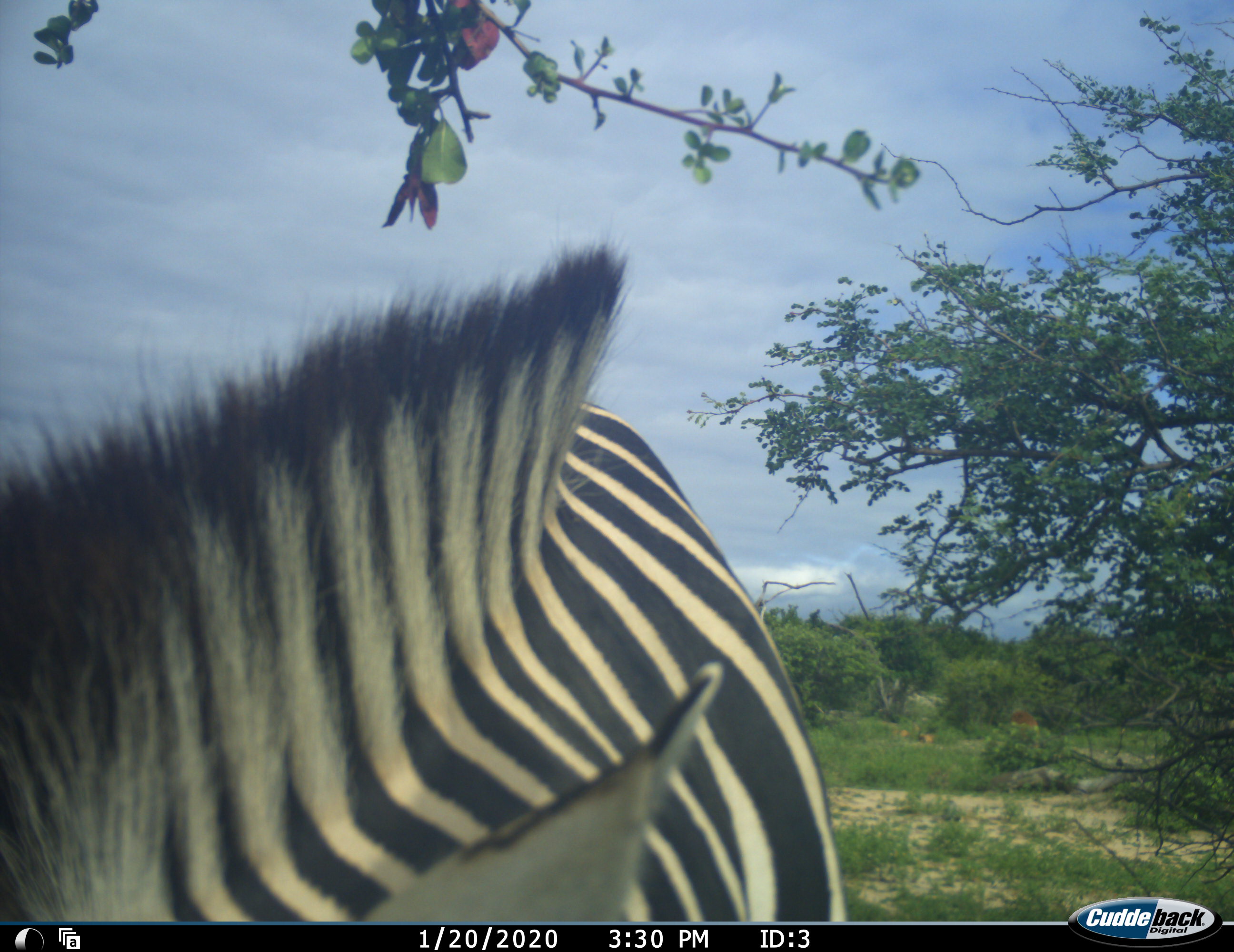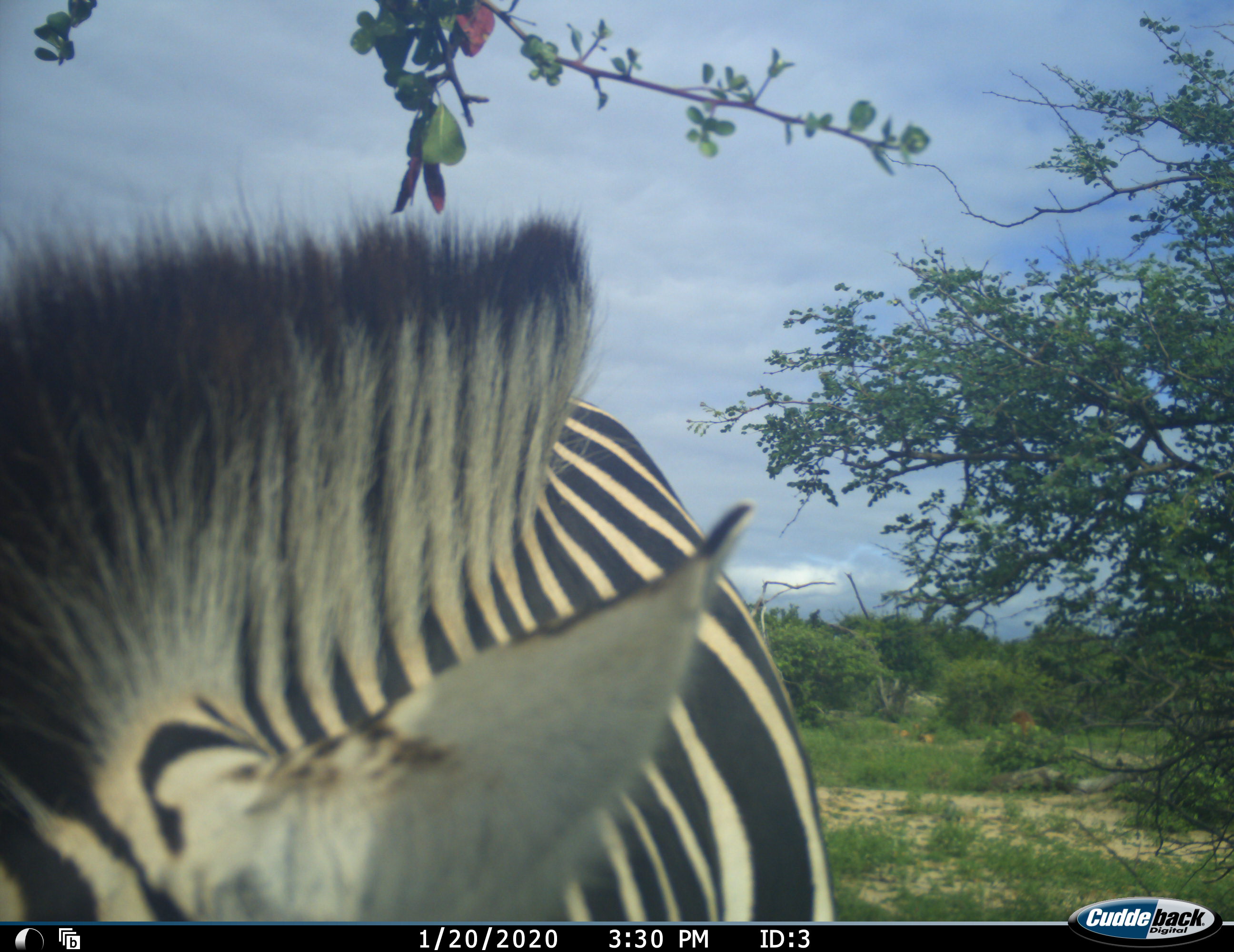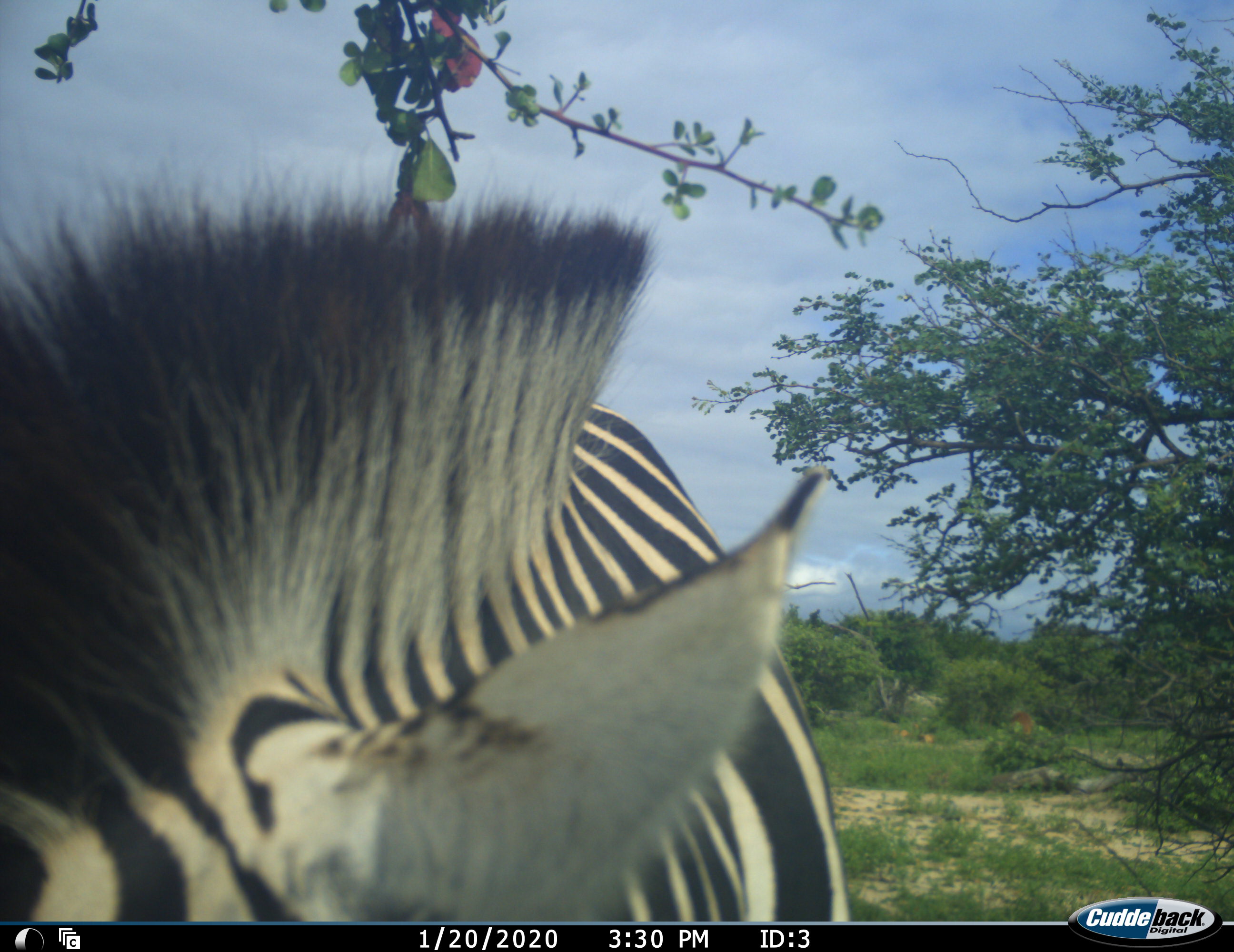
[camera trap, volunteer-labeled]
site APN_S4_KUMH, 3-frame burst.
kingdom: Animalia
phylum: Chordata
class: Mammalia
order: Perissodactyla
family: Equidae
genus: Equus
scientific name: Equus quagga burchellii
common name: burchell's zebra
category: zebraburchells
Zebraburchells (burchell's zebra) (Equus quagga burchellii), count 1. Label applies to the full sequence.